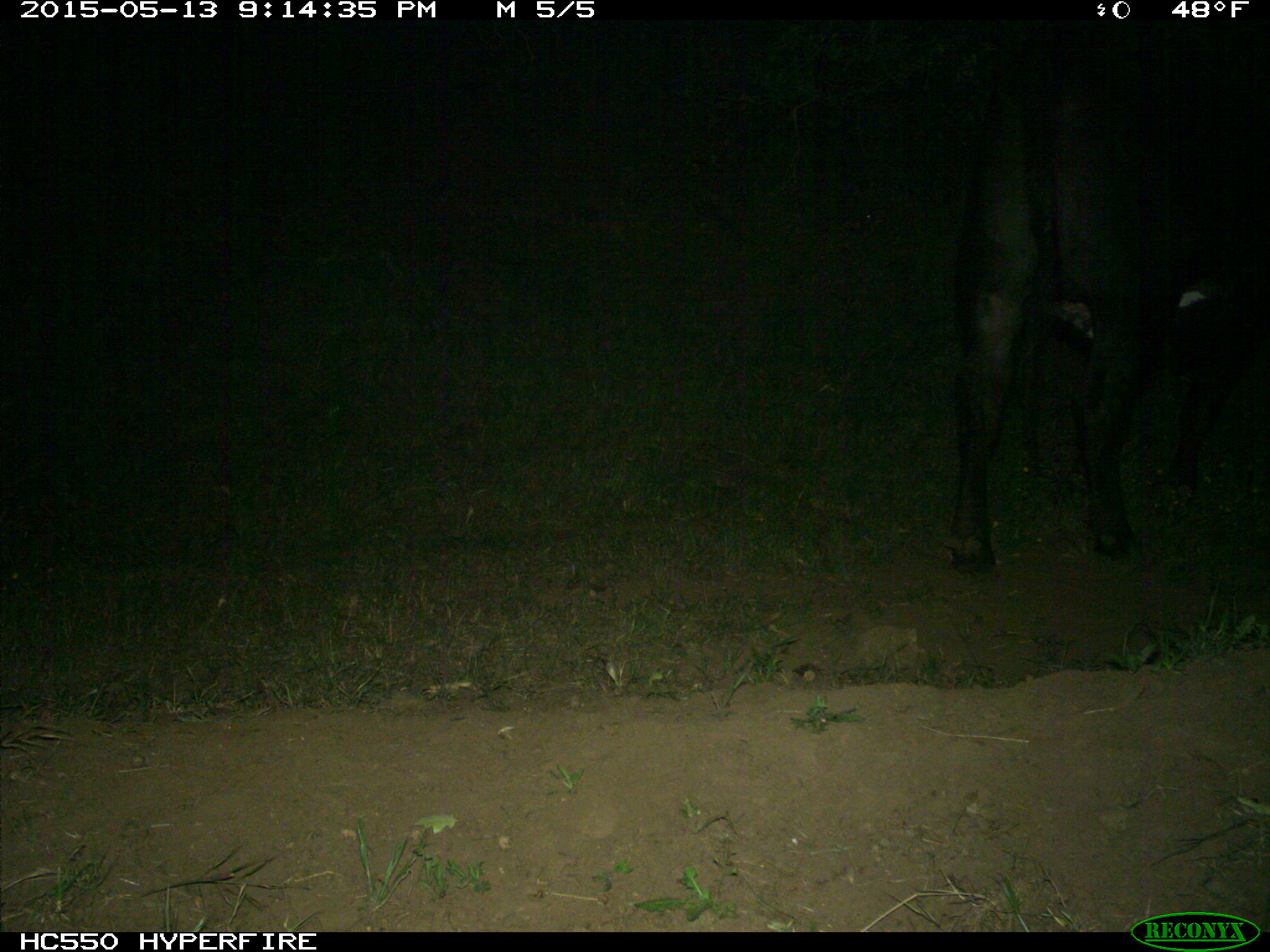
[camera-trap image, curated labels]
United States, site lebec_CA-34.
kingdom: Animalia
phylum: Chordata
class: Mammalia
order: Artiodactyla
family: Bovidae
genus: Bos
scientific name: Bos taurus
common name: domestic cow